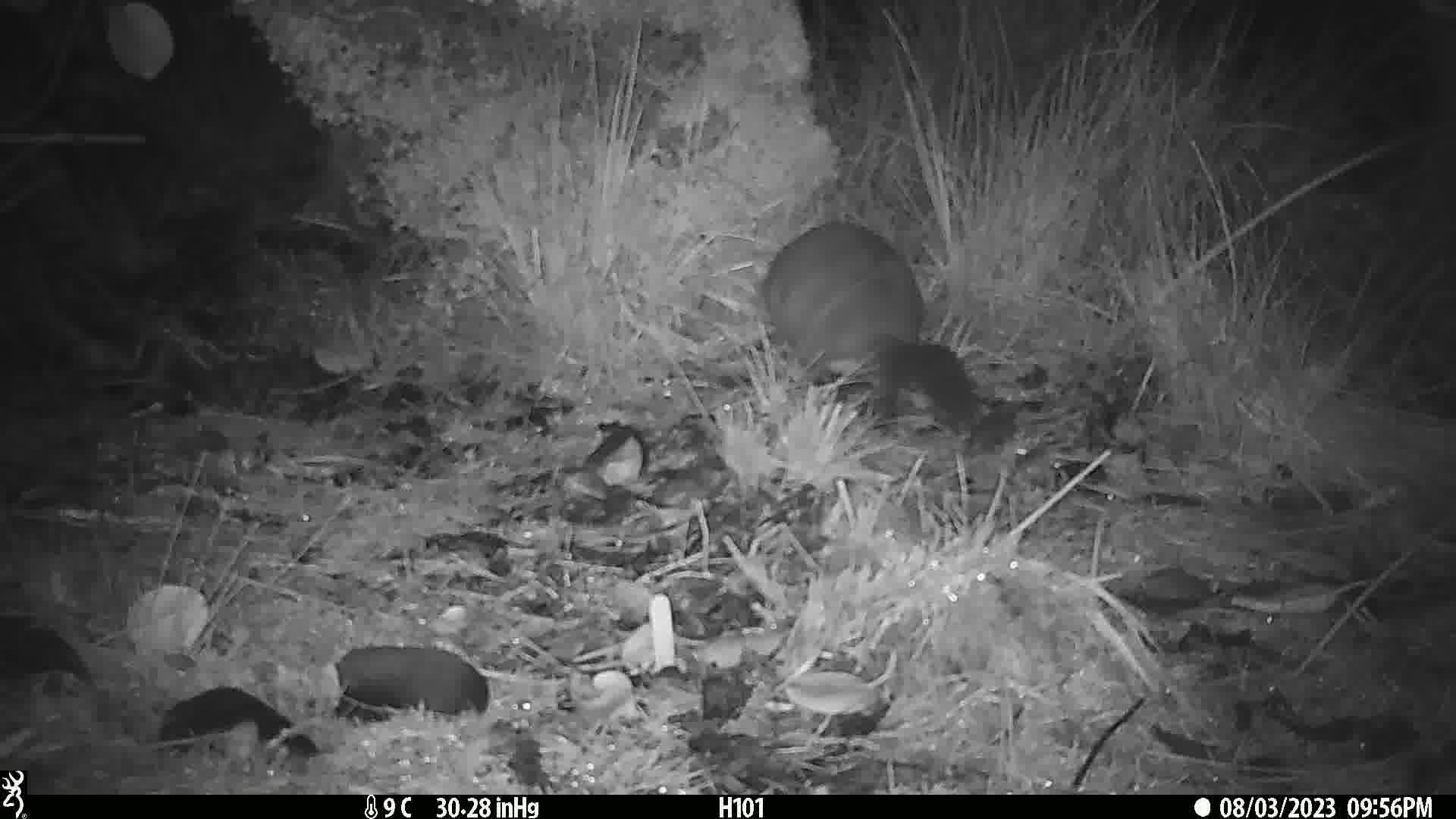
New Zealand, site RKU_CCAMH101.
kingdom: Animalia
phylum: Chordata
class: Mammalia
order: Diprotodontia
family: Phalangeridae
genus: Trichosurus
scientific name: Trichosurus vulpecula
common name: common brushtail possum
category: possum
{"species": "possum (common brushtail possum) (Trichosurus vulpecula)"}